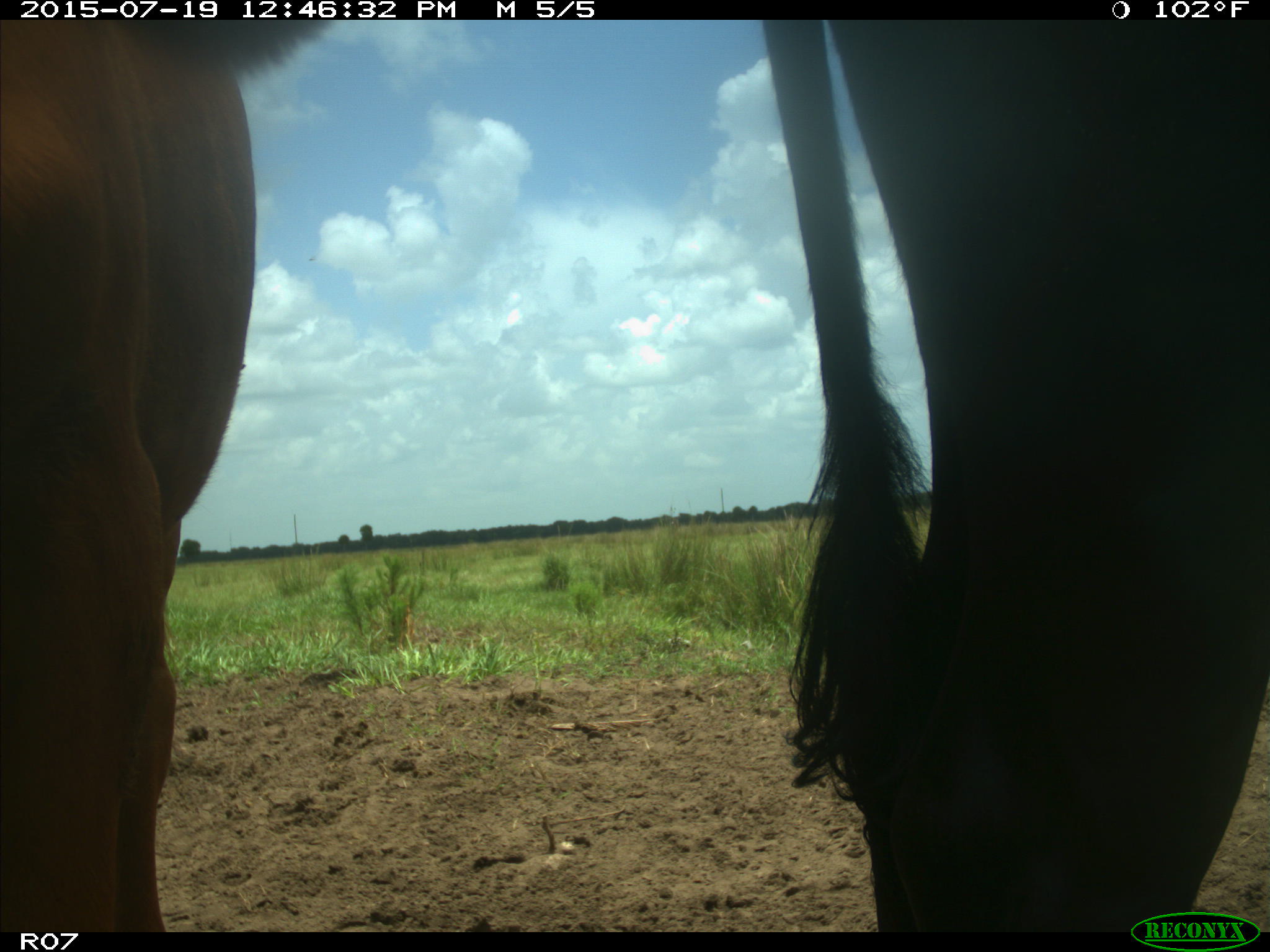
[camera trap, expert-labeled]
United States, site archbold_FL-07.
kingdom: Animalia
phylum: Chordata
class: Mammalia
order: Artiodactyla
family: Bovidae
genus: Bos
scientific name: Bos taurus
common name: domestic cow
Bos taurus (domestic cow).